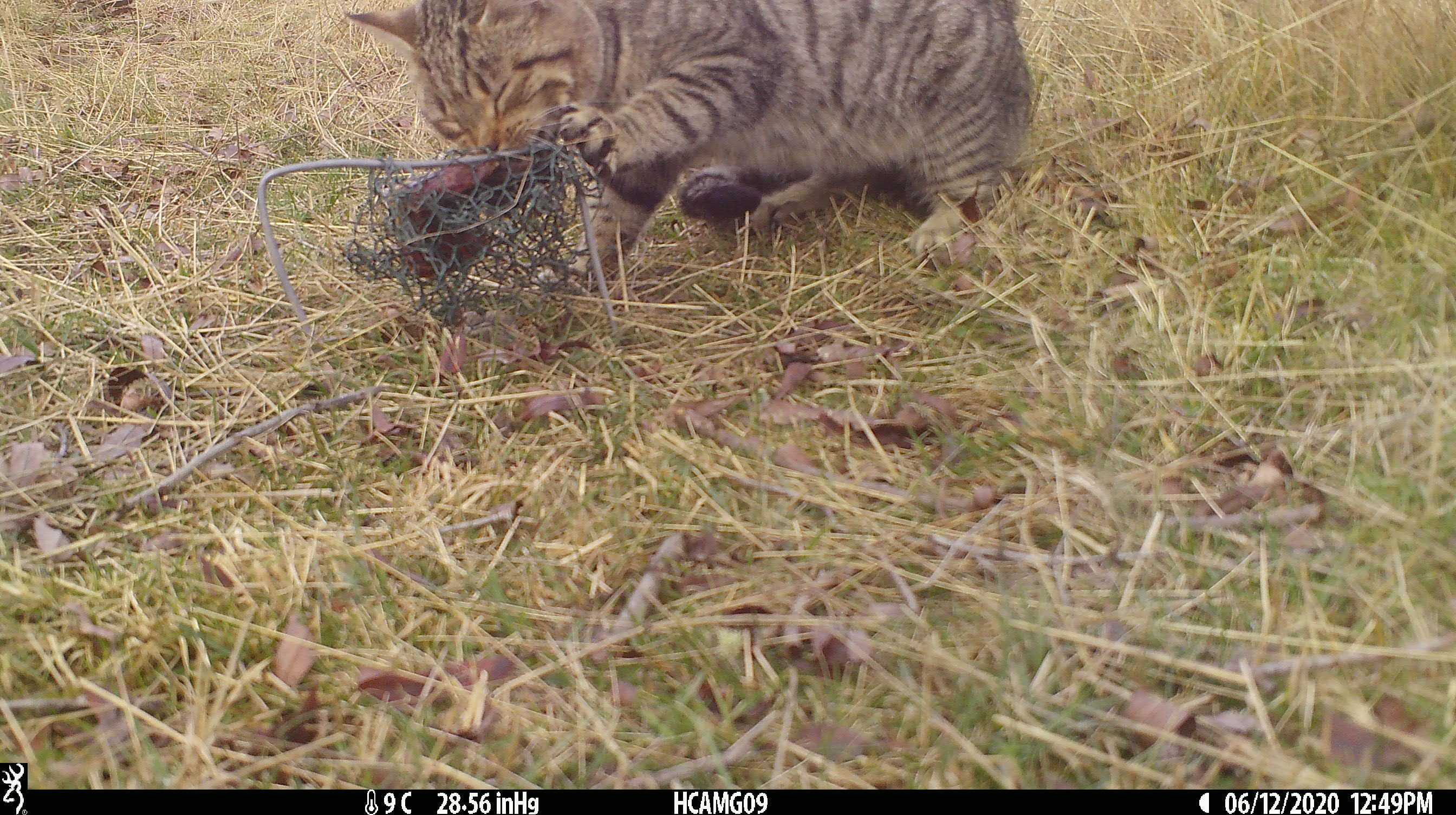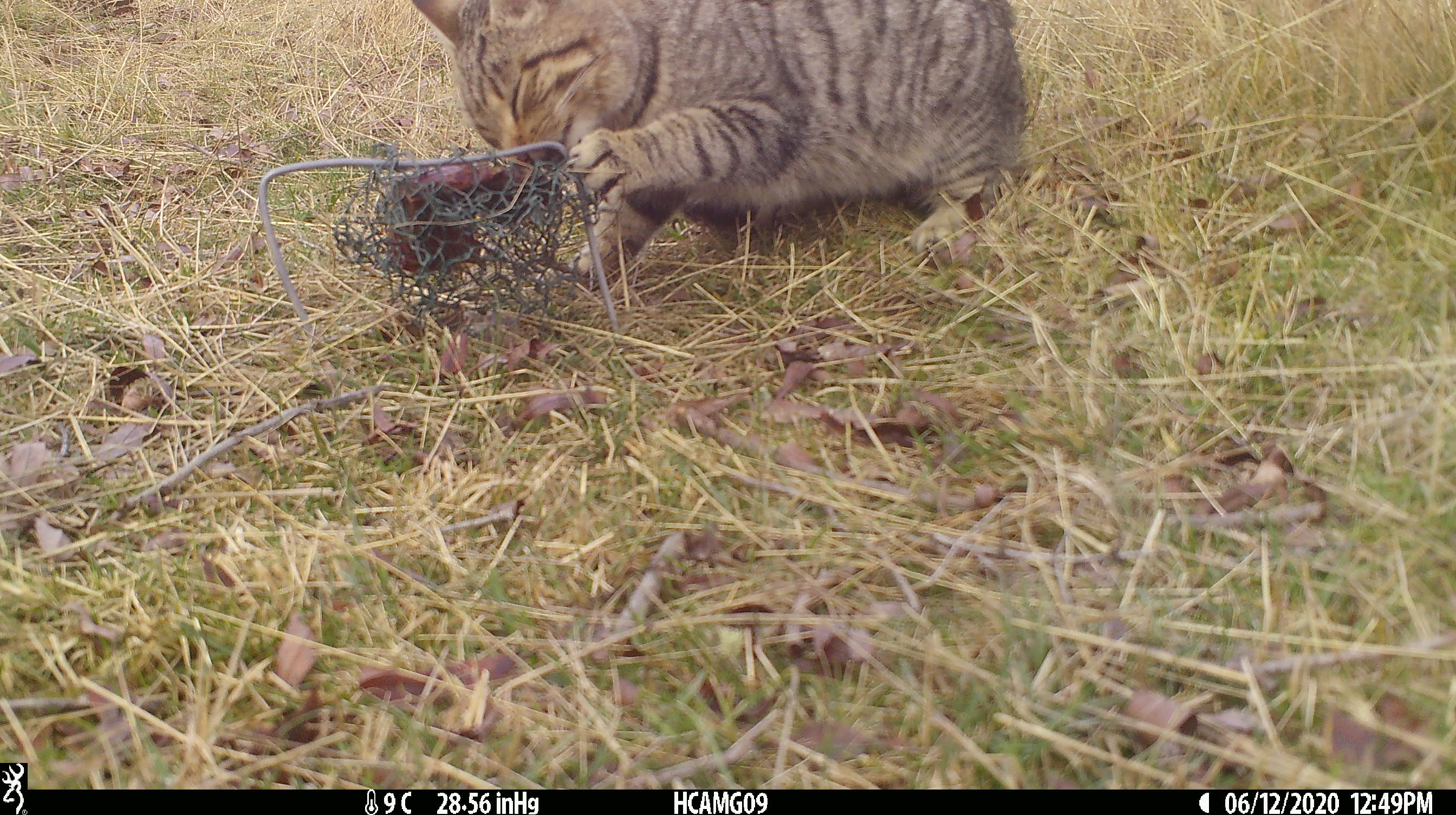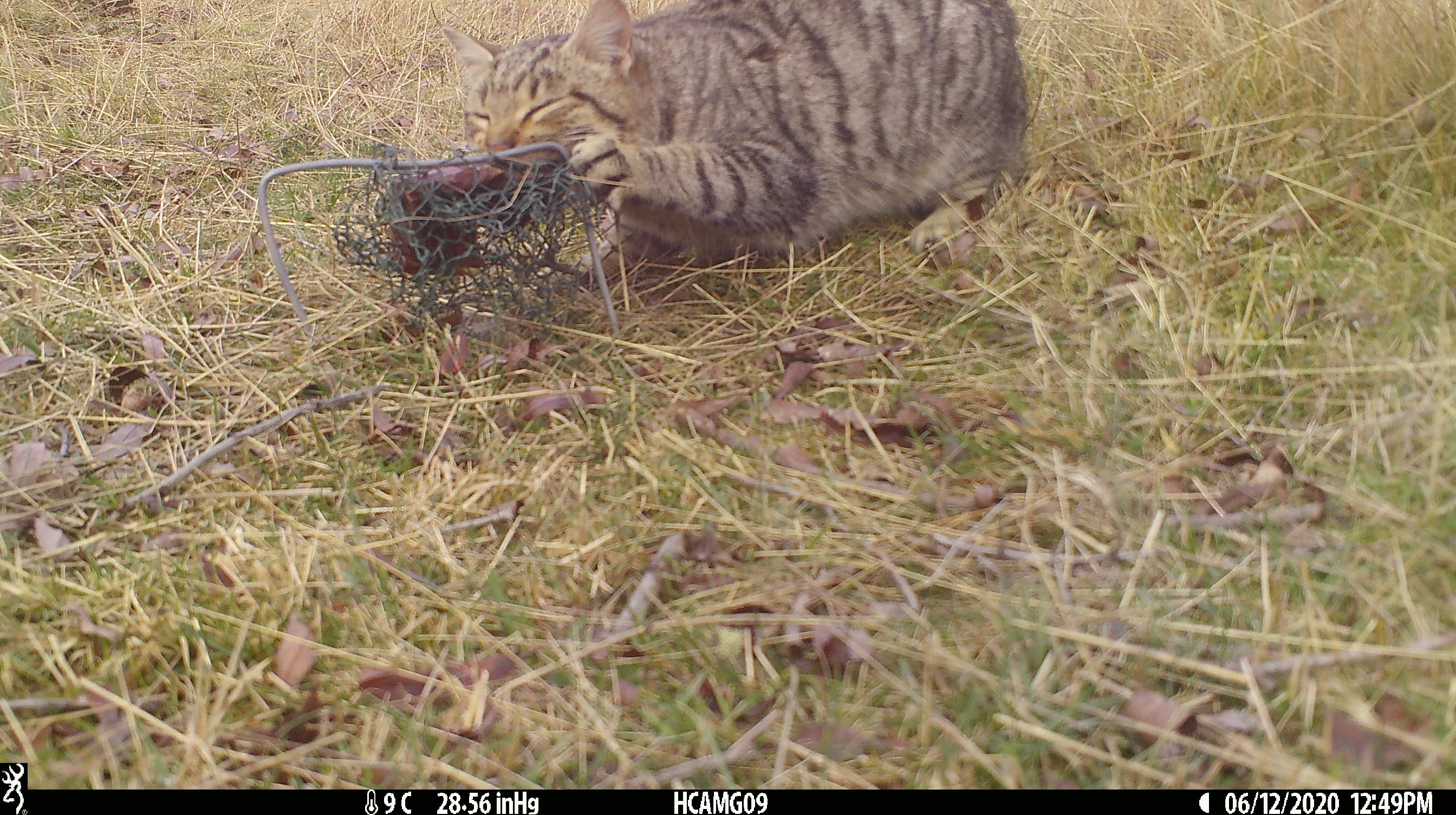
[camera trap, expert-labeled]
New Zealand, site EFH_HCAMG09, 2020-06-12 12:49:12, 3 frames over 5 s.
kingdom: Animalia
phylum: Chordata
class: Mammalia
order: Carnivora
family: Felidae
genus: Felis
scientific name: Felis catus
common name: domestic cat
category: cat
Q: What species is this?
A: Cat (domestic cat) (Felis catus).